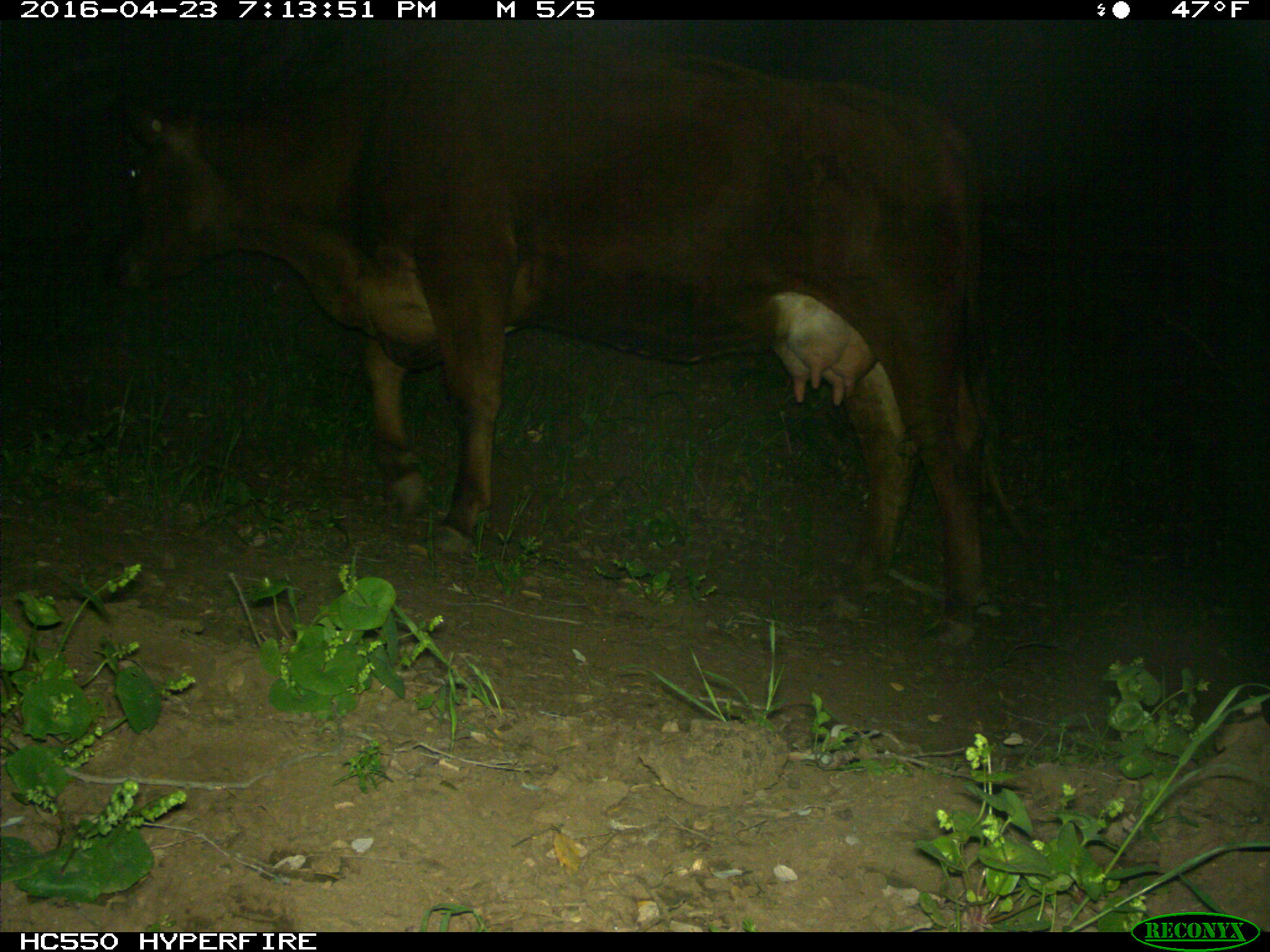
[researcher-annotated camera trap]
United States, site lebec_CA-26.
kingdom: Animalia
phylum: Chordata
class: Mammalia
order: Artiodactyla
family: Bovidae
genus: Bos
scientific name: Bos taurus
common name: domestic cow